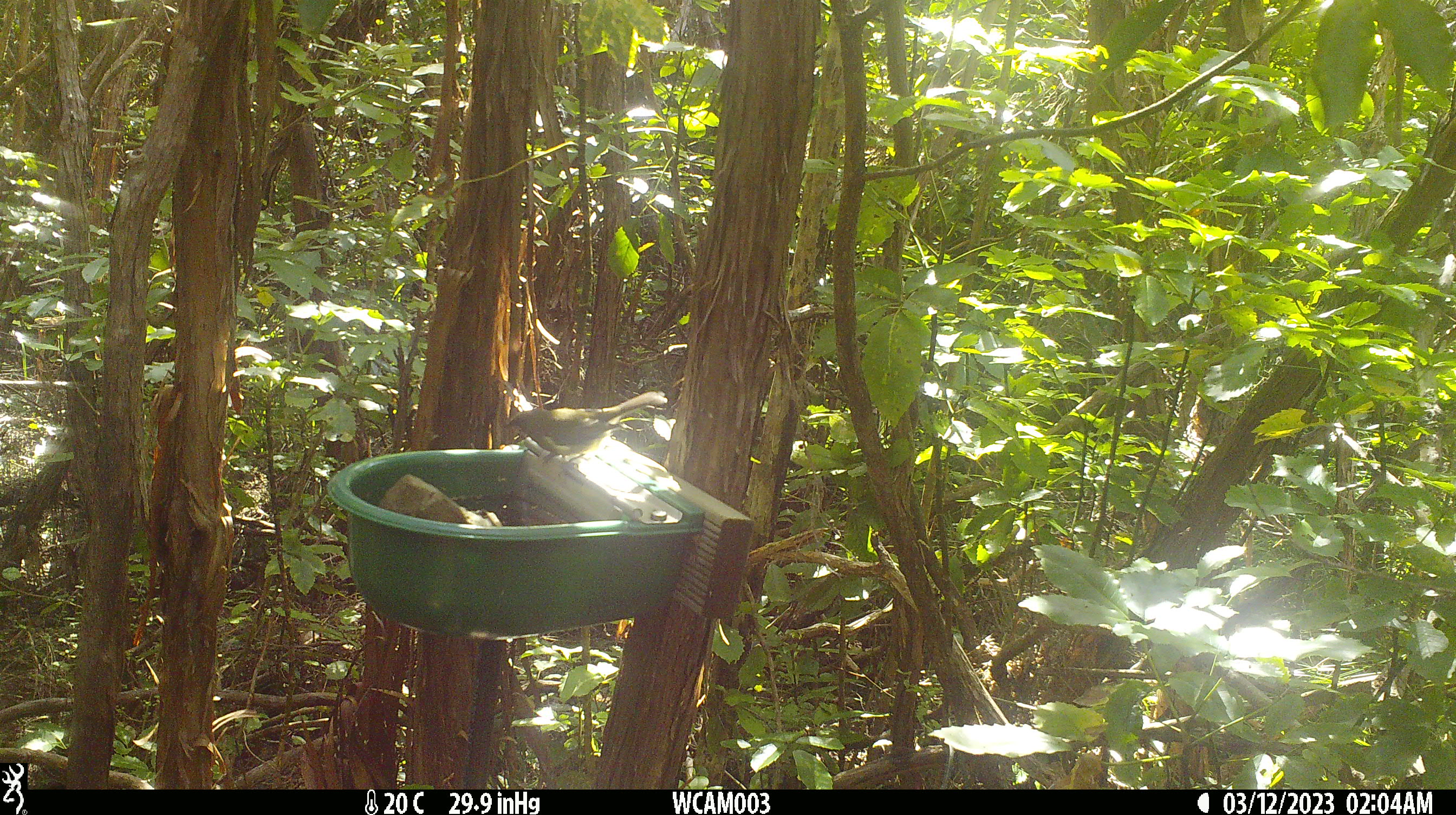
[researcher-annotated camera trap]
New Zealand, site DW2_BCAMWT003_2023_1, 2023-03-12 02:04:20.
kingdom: Animalia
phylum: Chordata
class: Aves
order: Passeriformes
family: Meliphagidae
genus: Anthornis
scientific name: Anthornis melanura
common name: new zealand bellbird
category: bellbird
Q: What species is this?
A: Bellbird (new zealand bellbird) (Anthornis melanura).